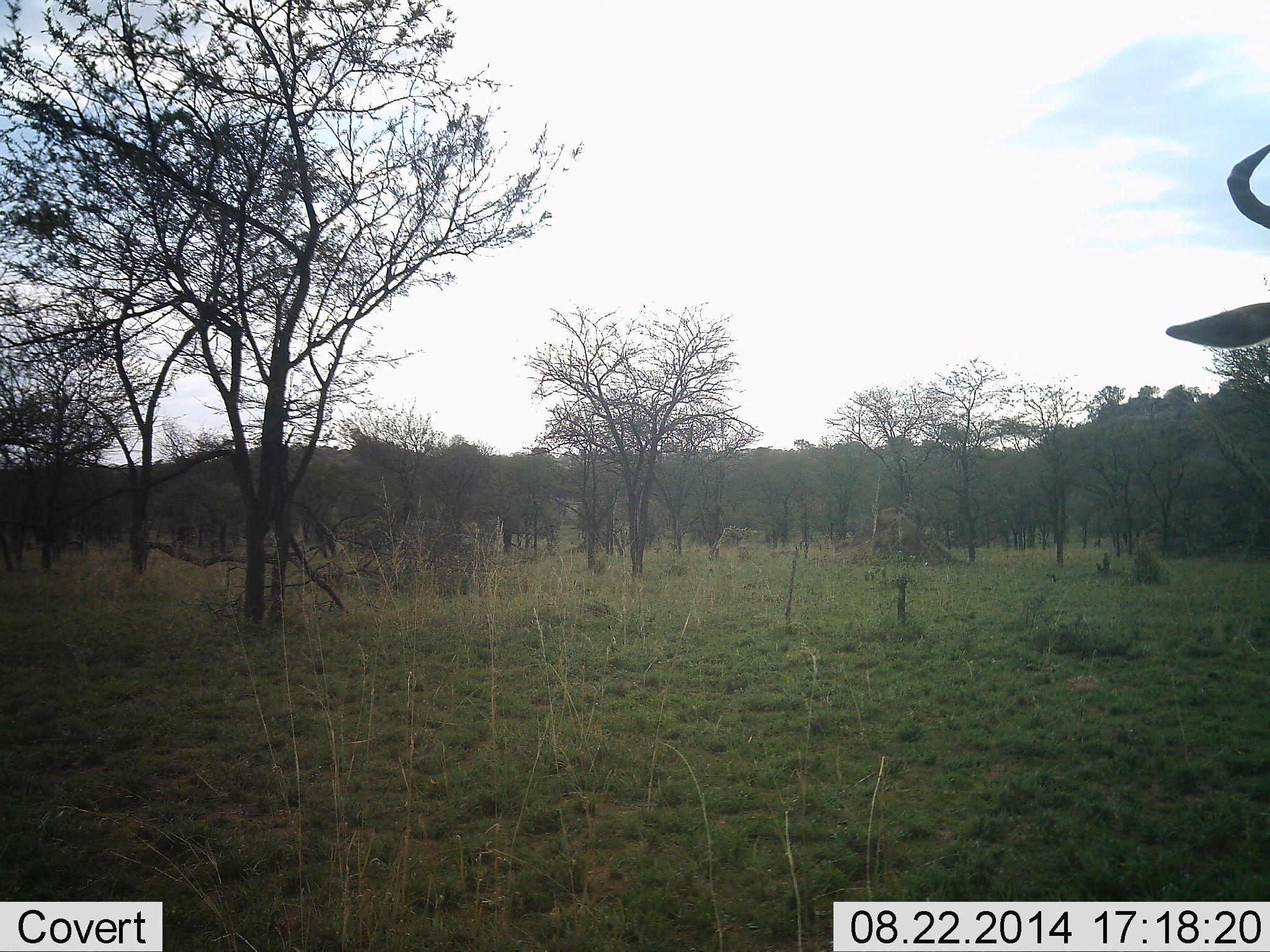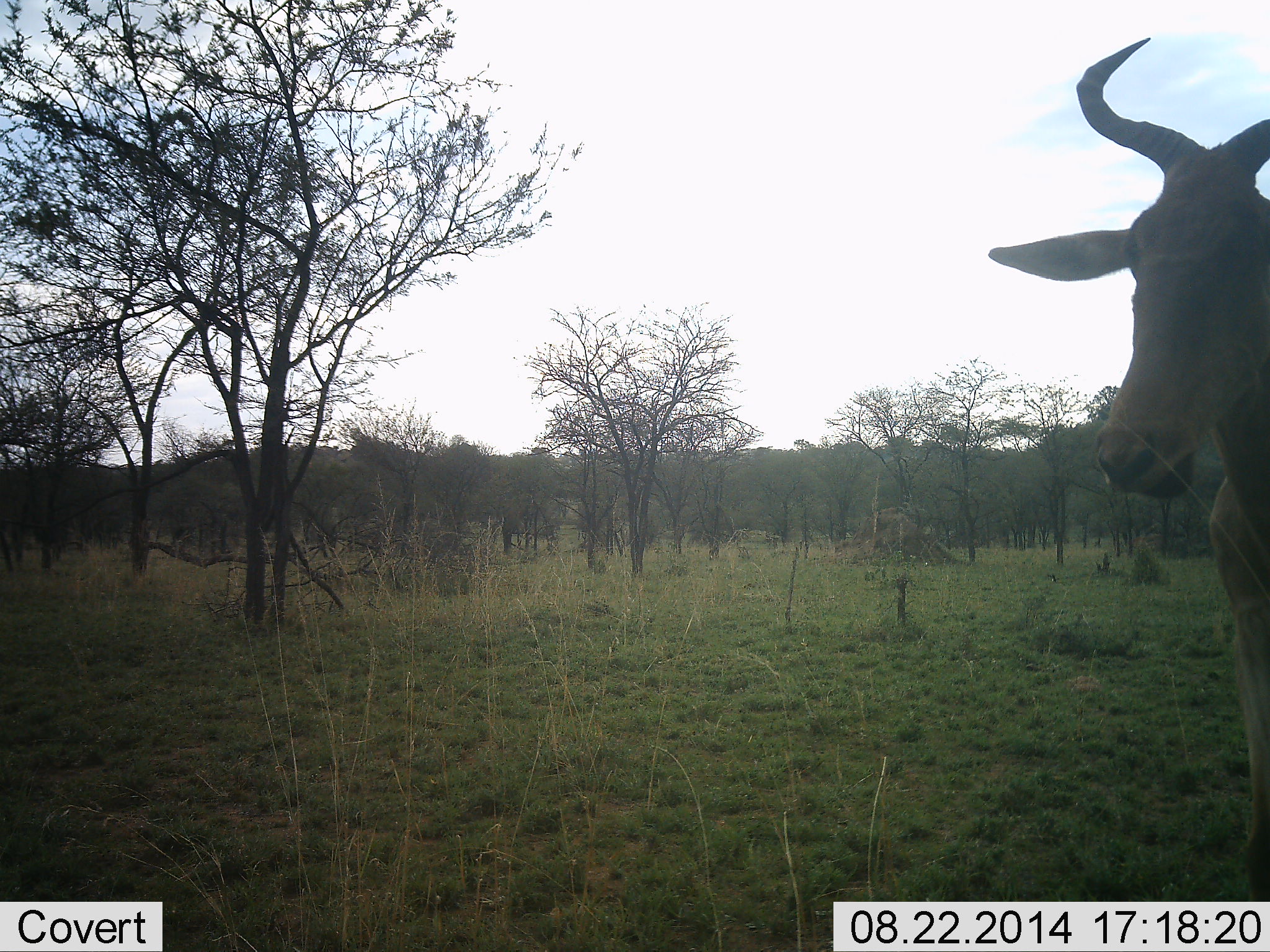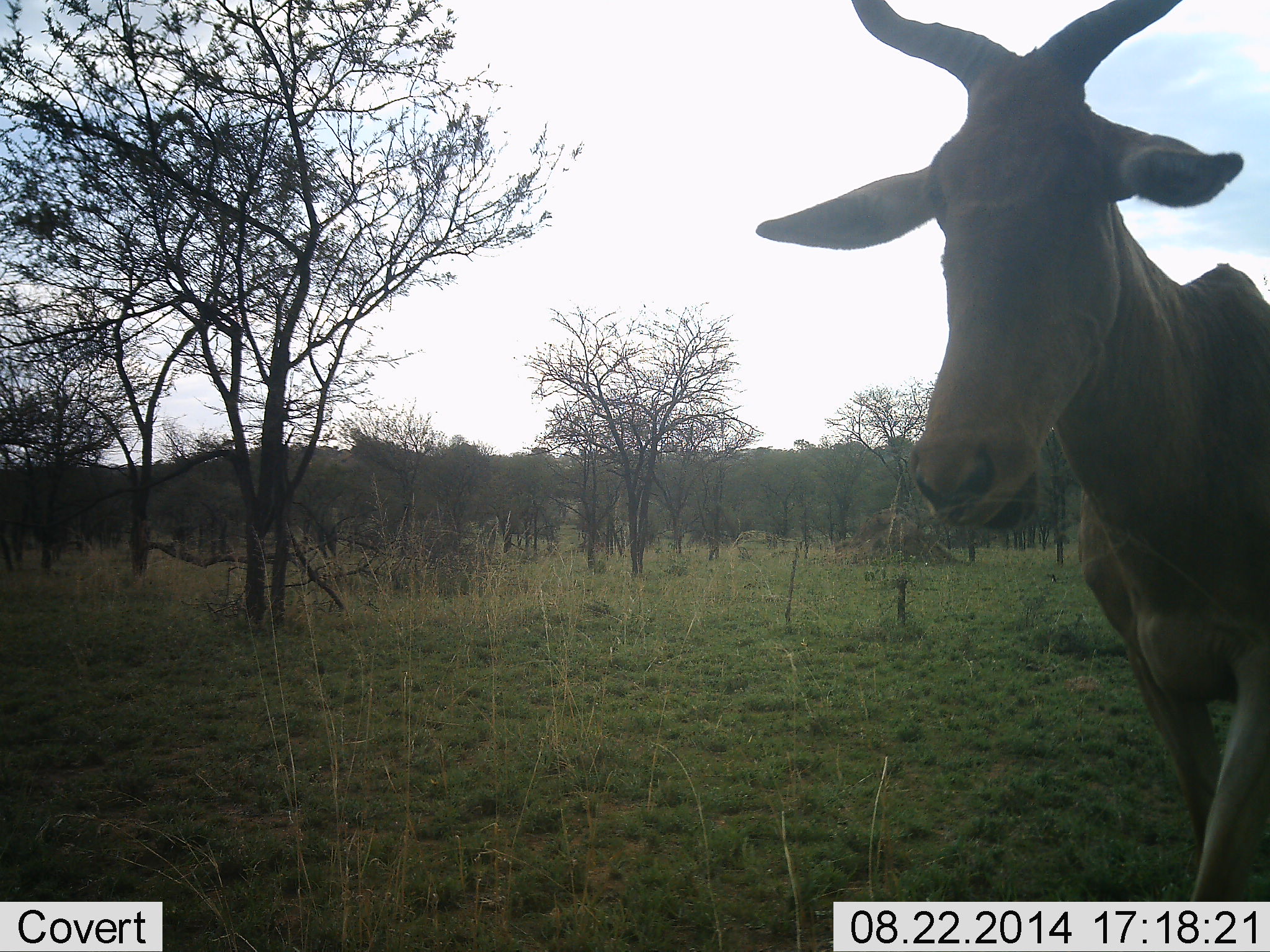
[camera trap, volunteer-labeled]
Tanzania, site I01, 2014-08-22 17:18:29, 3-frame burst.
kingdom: Animalia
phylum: Chordata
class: Mammalia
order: Artiodactyla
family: Bovidae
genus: Alcelaphus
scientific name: Alcelaphus buselaphus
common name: hartebeest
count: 1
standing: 20%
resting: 0%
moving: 90%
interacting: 0%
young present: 0%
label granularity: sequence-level